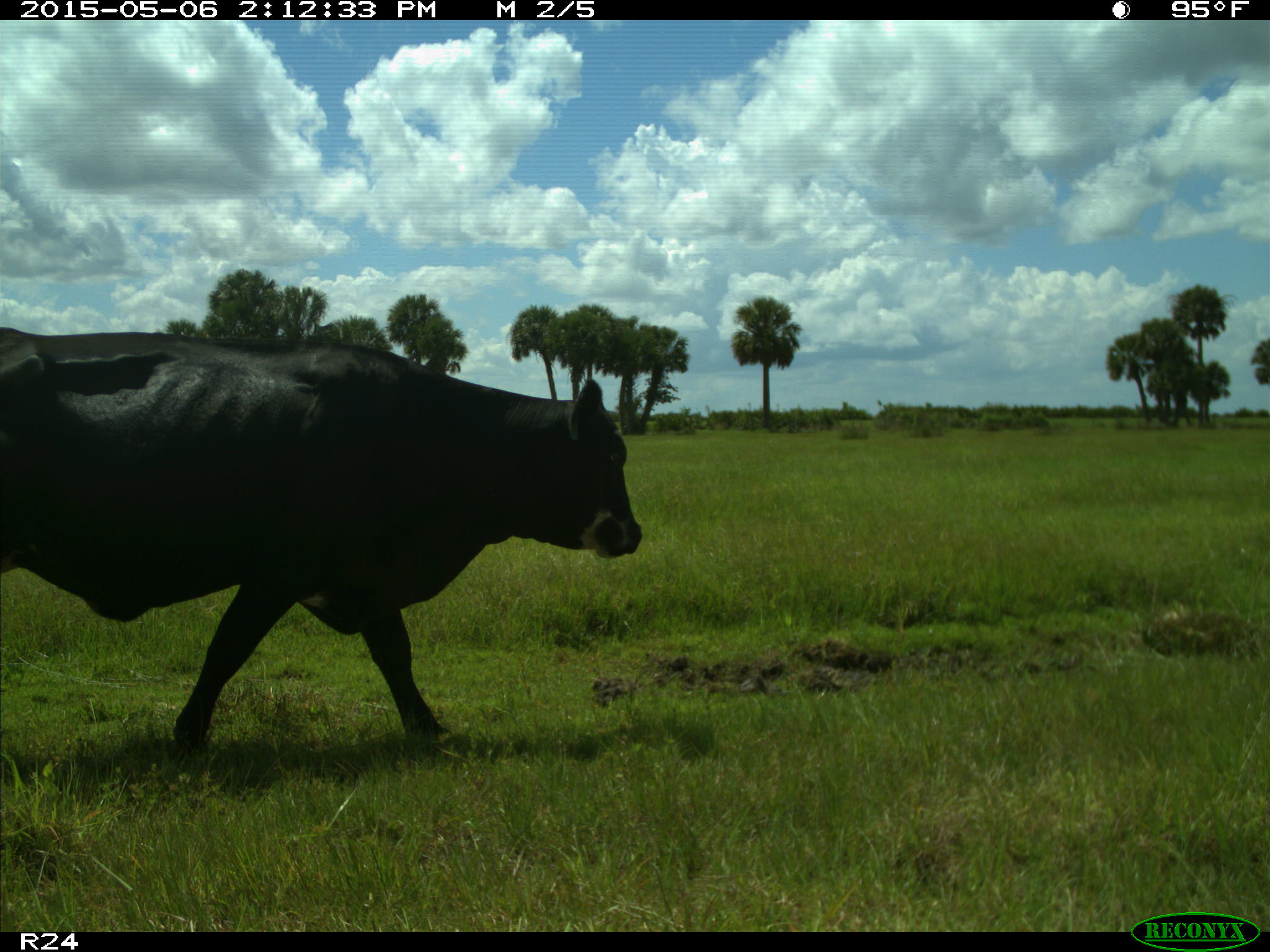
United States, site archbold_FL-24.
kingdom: Animalia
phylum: Chordata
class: Mammalia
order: Artiodactyla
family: Bovidae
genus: Bos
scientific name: Bos taurus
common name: domestic cow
Bos taurus (domestic cow).